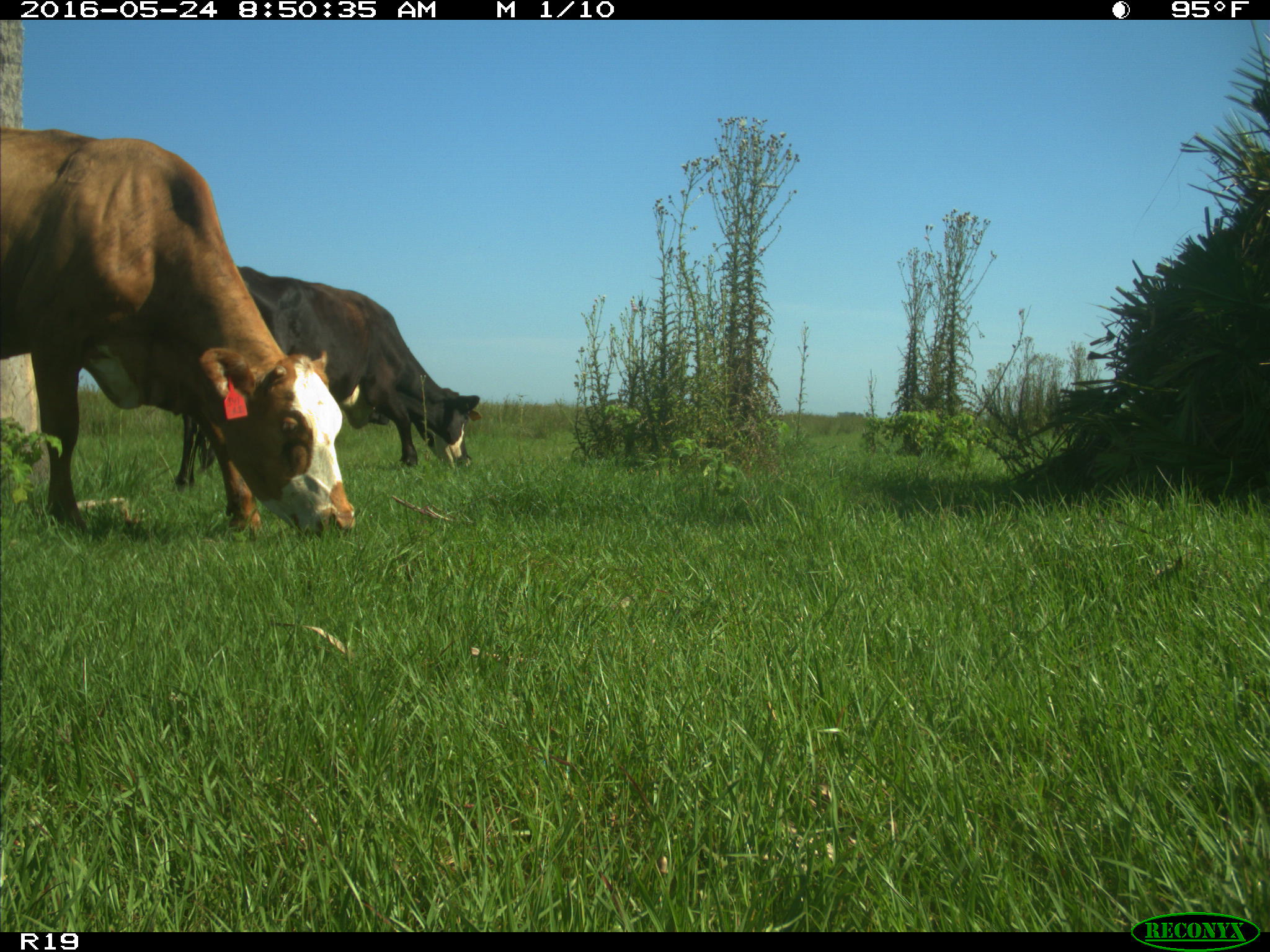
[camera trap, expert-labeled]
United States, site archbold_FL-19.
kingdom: Animalia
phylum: Chordata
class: Mammalia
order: Artiodactyla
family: Bovidae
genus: Bos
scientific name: Bos taurus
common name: domestic cow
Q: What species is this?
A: Bos taurus (domestic cow).